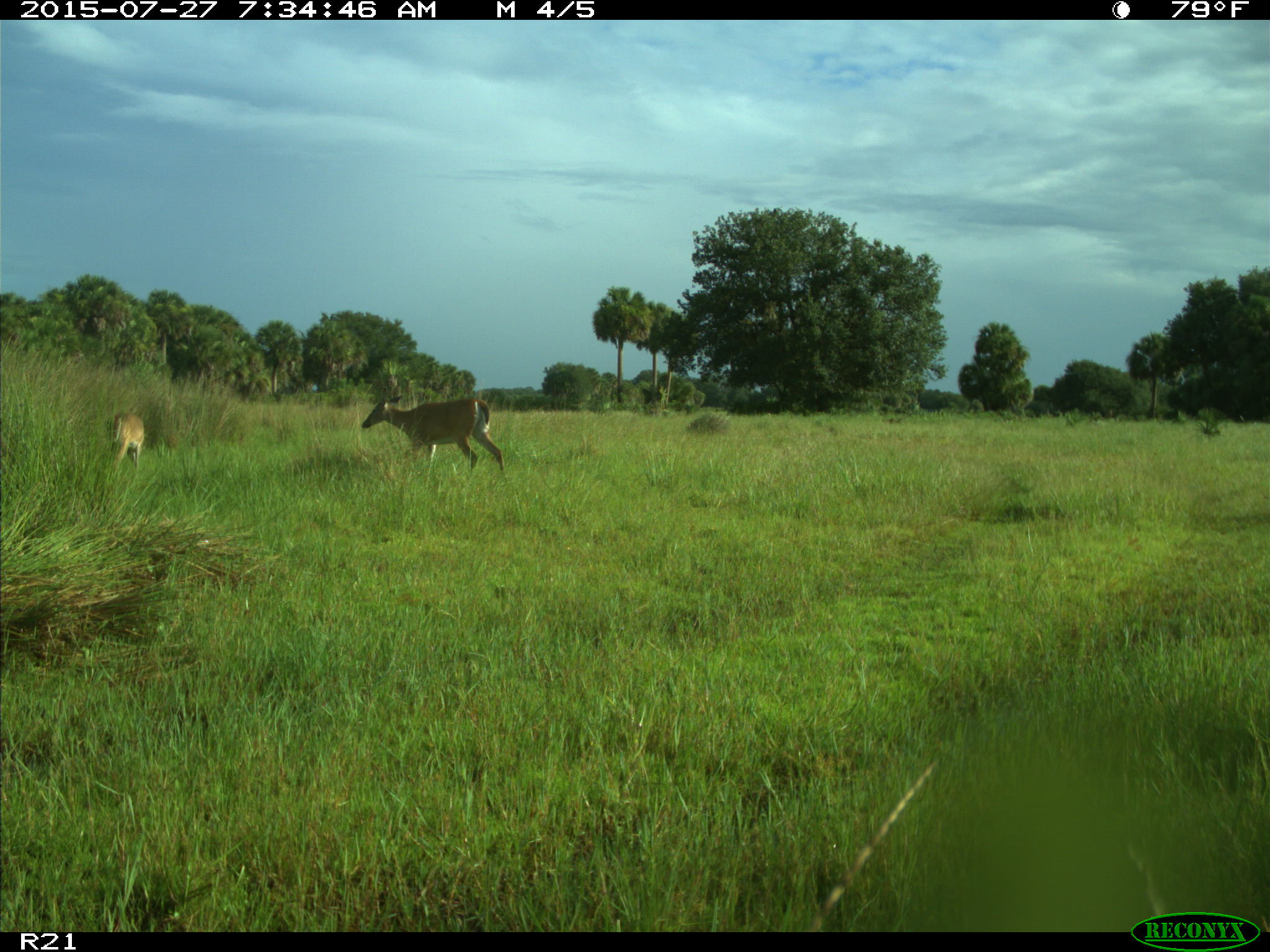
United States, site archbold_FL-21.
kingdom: Animalia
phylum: Chordata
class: Mammalia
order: Artiodactyla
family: Cervidae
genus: Odocoileus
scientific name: Odocoileus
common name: deer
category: unidentified deer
Unidentified deer (deer) (Odocoileus).